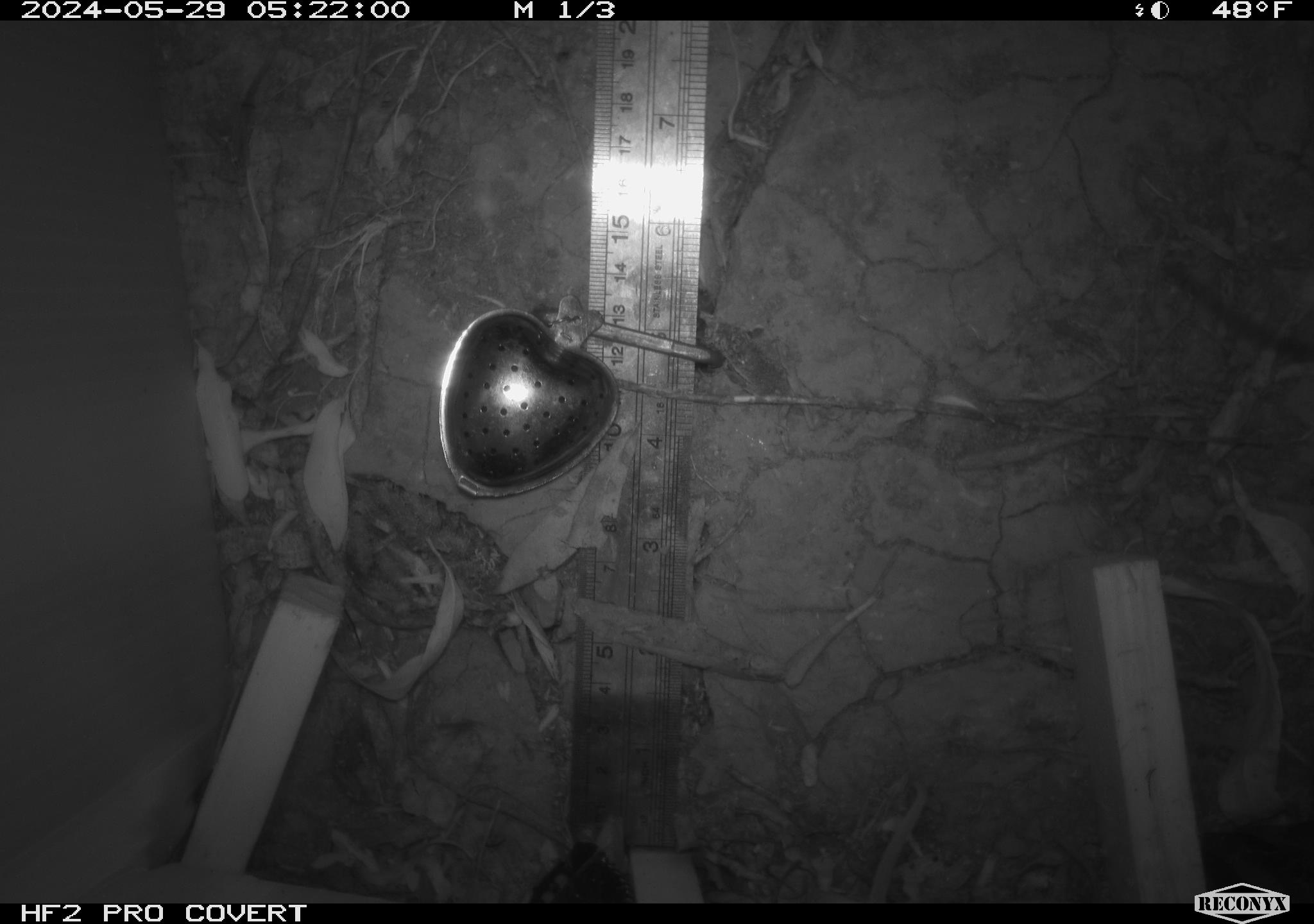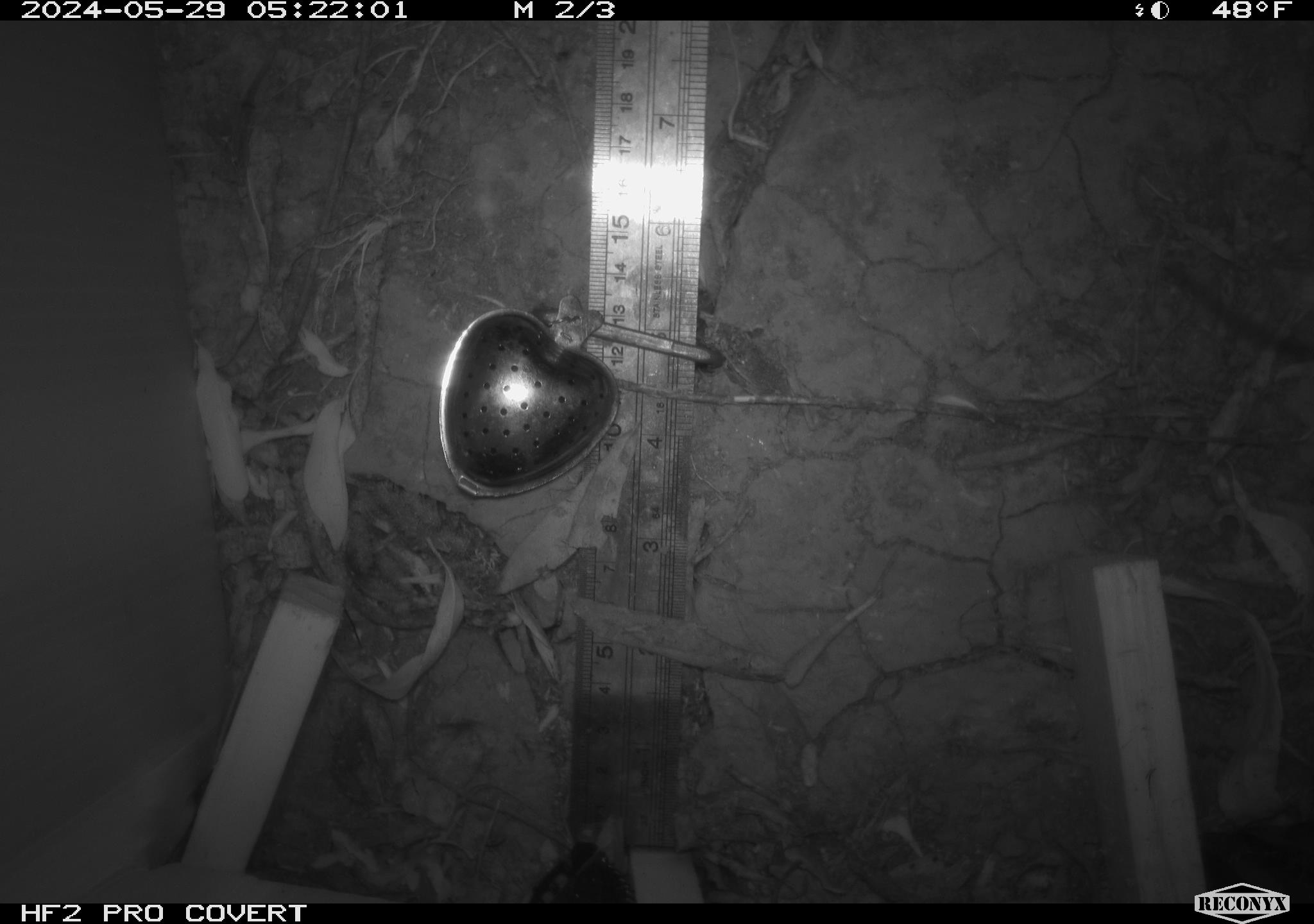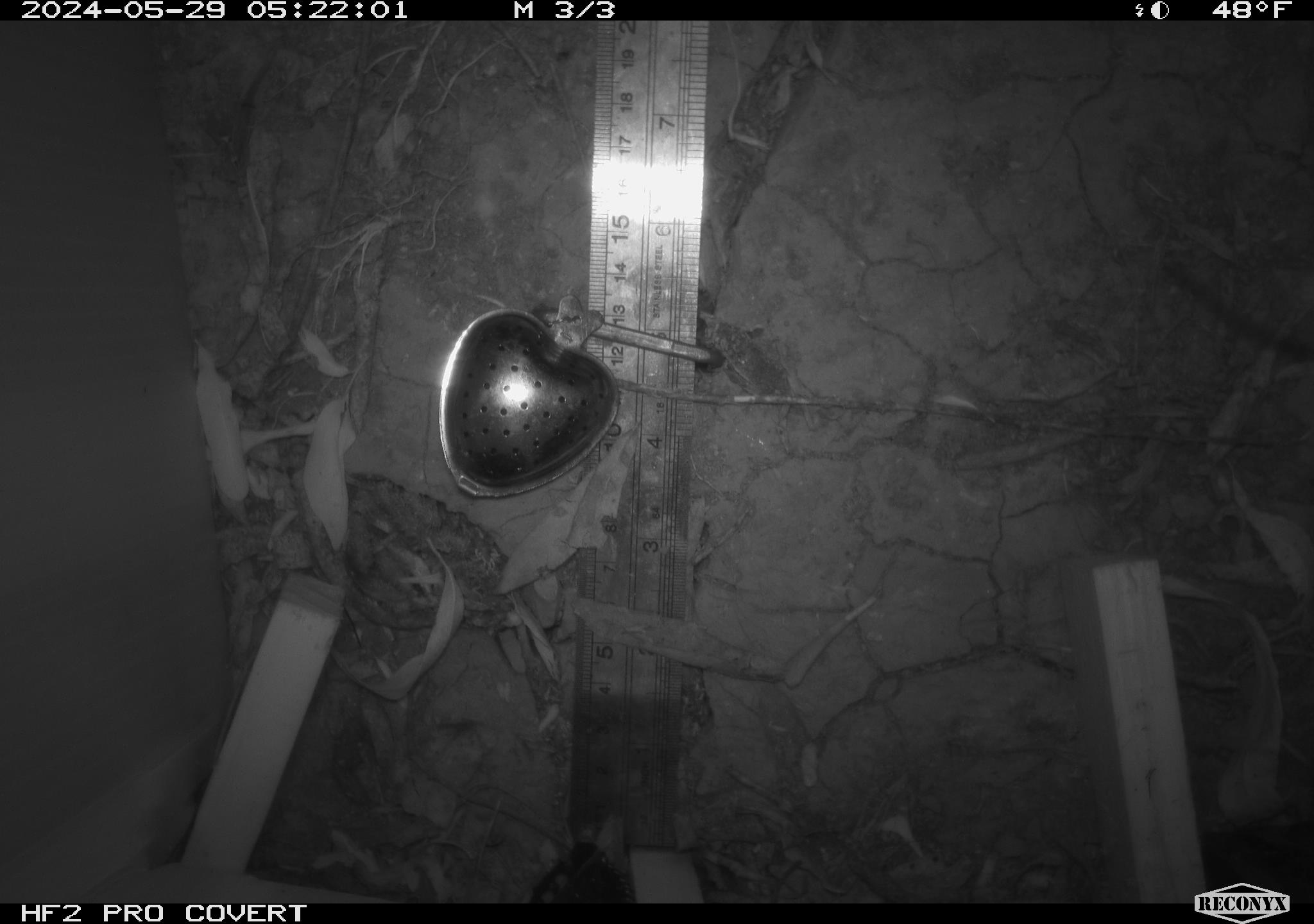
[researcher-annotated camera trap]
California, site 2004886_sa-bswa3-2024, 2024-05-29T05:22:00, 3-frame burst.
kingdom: Animalia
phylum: Chordata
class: Mammalia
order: Rodentia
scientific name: Rodentia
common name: mouse species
Mouse species (Rodentia).